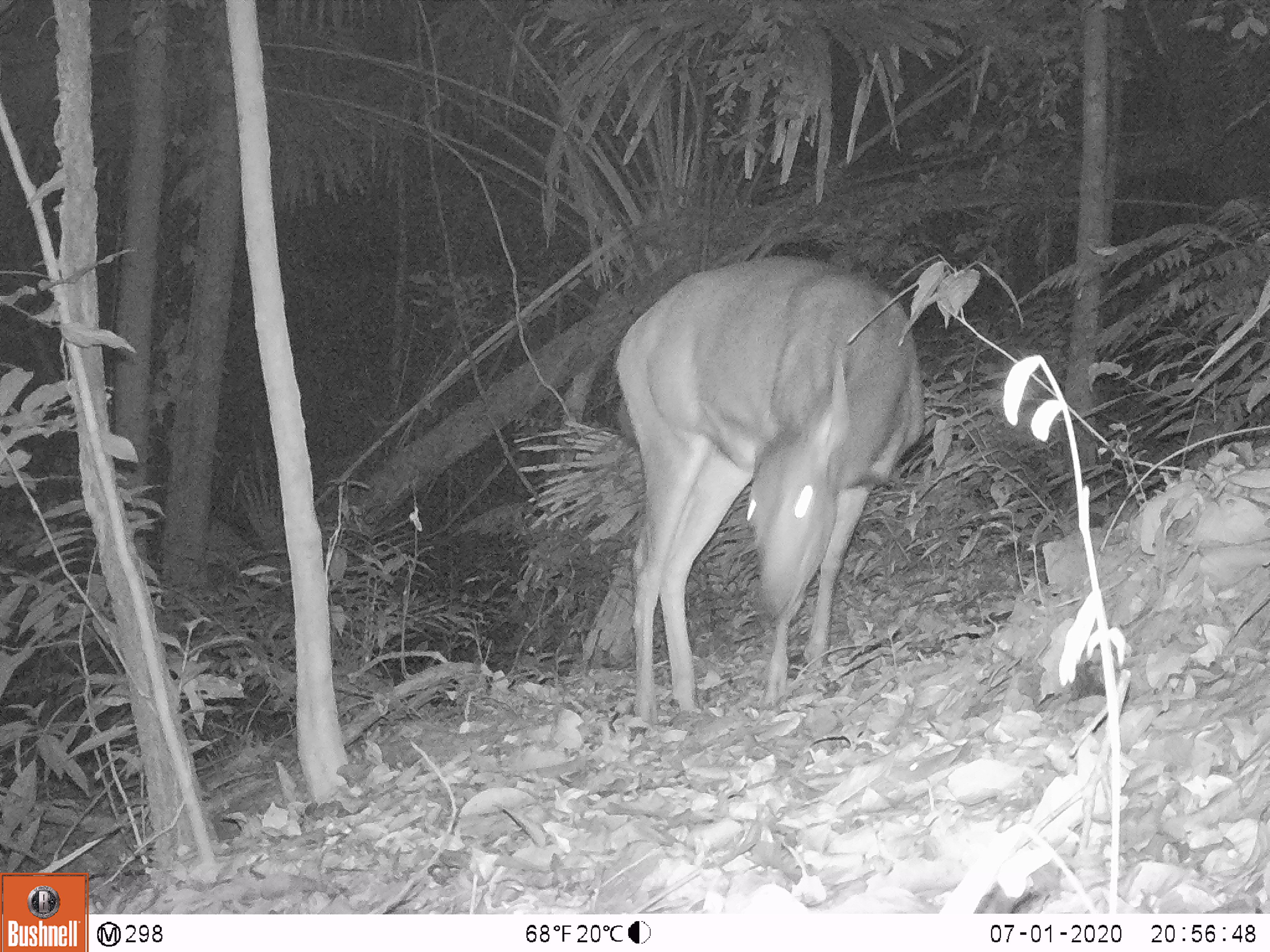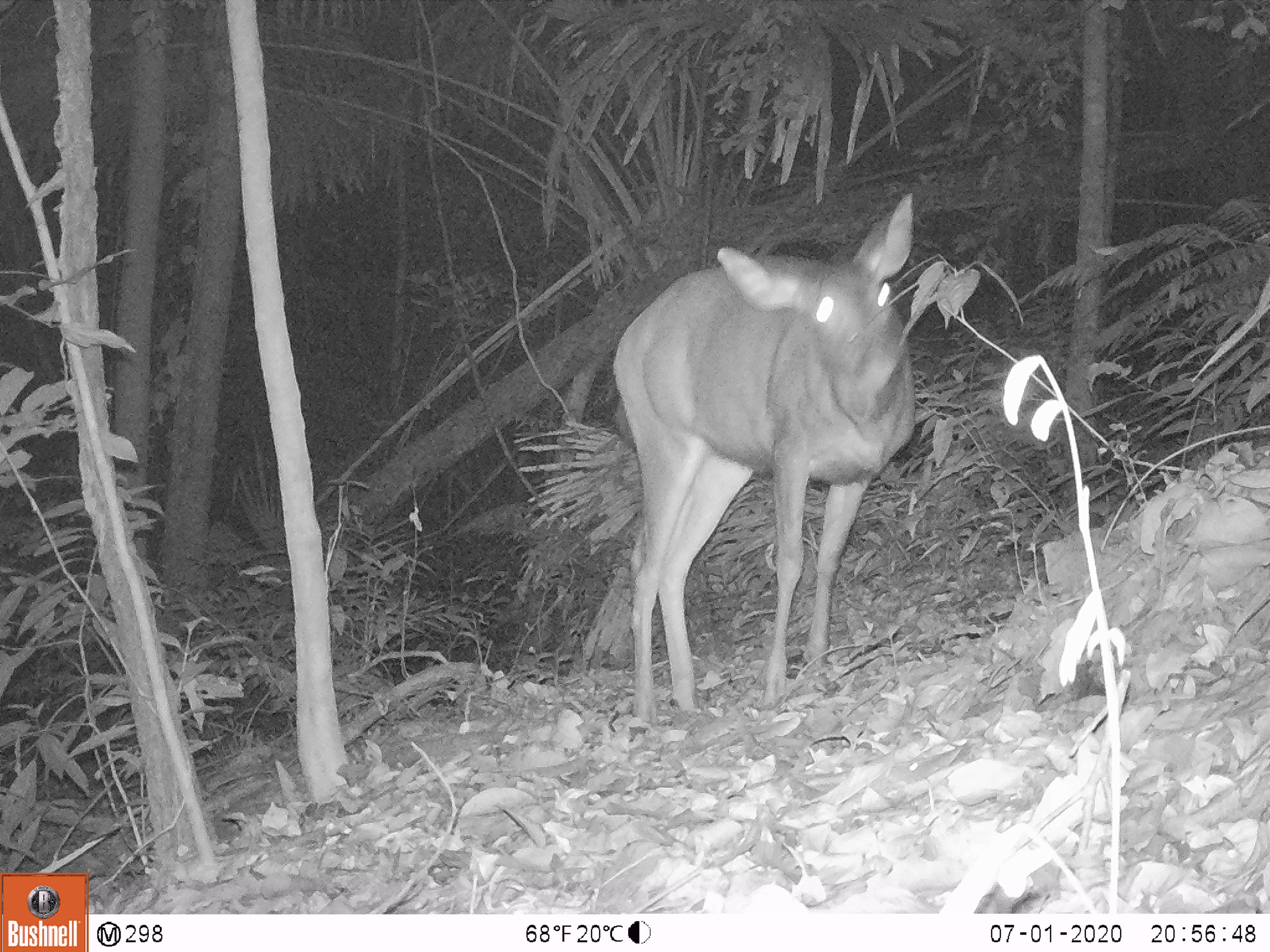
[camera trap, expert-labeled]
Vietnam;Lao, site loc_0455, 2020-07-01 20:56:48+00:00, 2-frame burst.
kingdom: Animalia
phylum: Chordata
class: Mammalia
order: Artiodactyla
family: Cervidae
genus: Rusa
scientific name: Rusa unicolor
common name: sambar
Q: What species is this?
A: Sambar (Rusa unicolor).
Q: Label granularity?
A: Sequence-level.